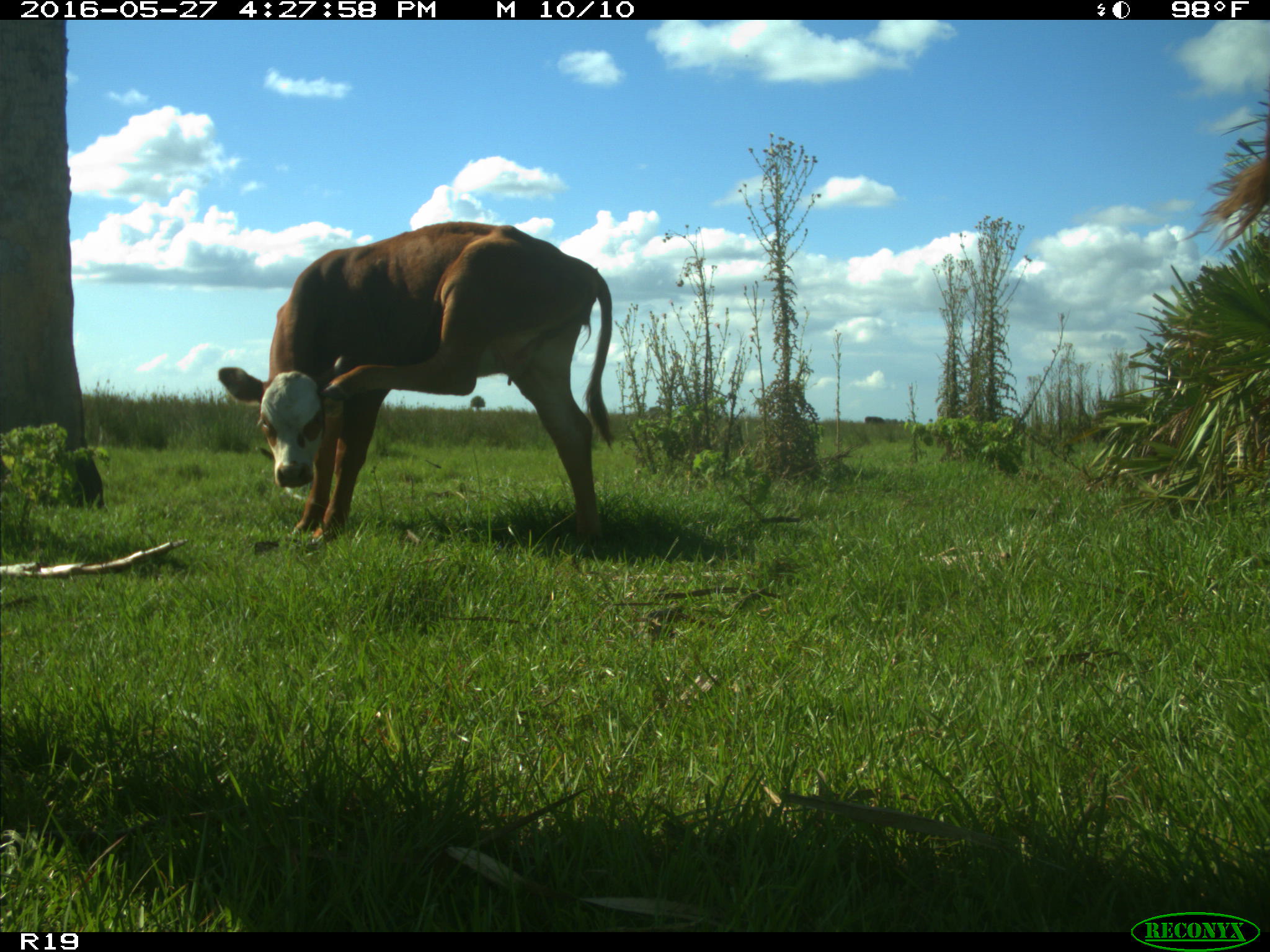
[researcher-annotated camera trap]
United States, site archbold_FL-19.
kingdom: Animalia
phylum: Chordata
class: Mammalia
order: Artiodactyla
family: Bovidae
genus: Bos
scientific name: Bos taurus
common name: domestic cow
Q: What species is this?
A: Bos taurus (domestic cow).